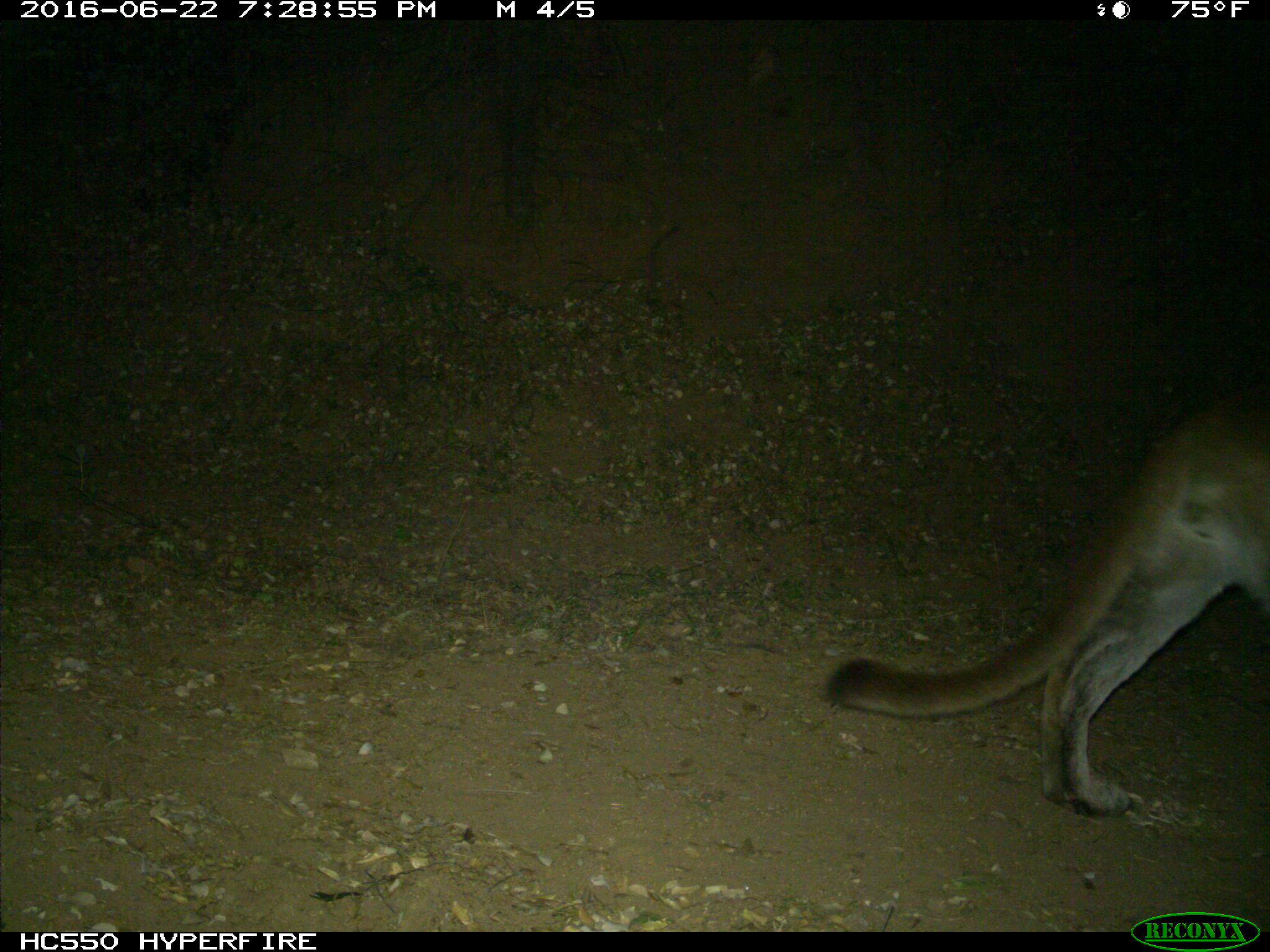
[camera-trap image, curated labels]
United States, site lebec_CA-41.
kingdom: Animalia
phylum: Chordata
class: Mammalia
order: Carnivora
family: Felidae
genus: Puma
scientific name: Puma concolor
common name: mountain lion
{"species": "Puma concolor (mountain lion)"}